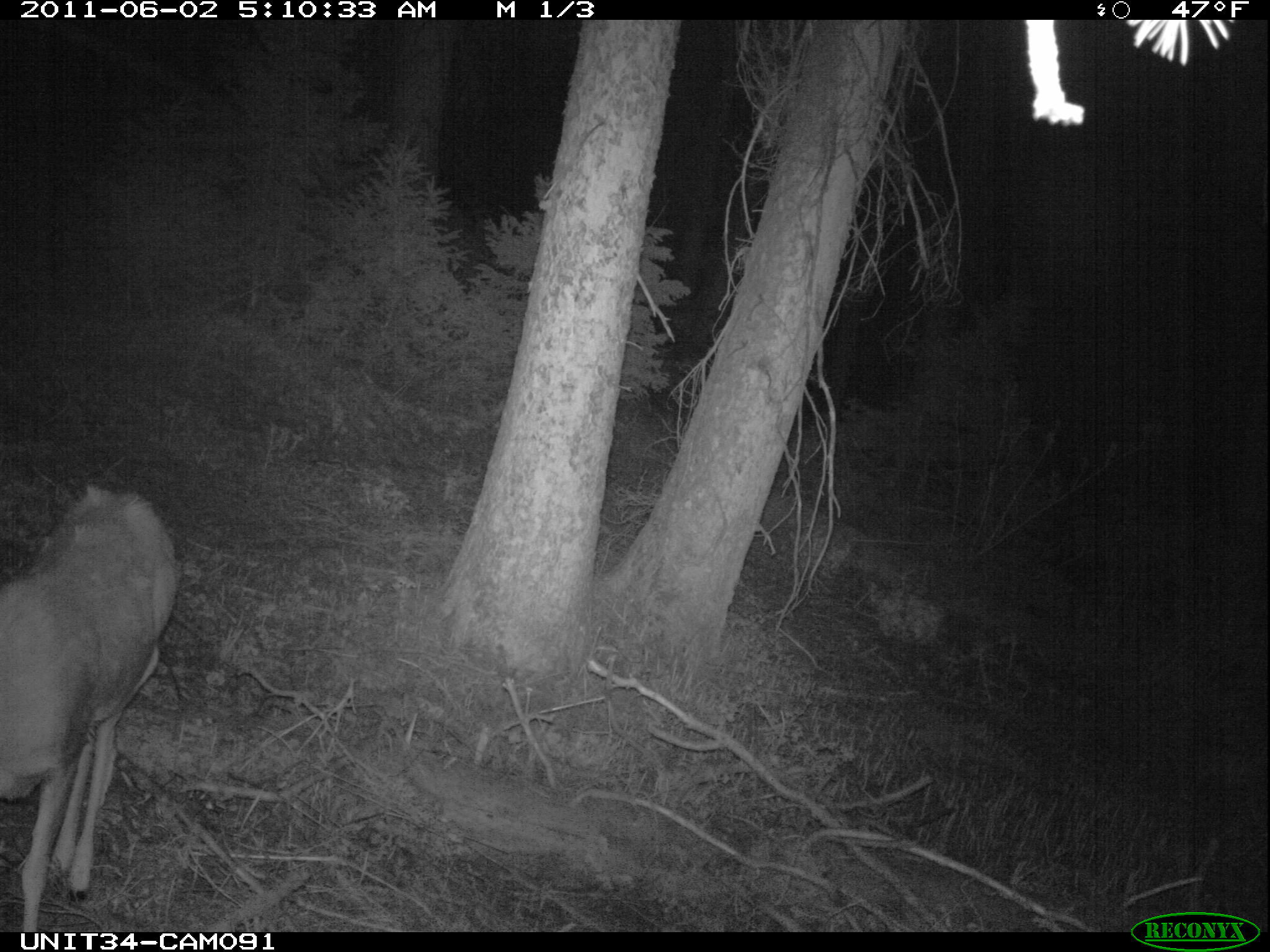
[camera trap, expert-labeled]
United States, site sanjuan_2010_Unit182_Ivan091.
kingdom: Animalia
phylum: Chordata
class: Mammalia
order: Artiodactyla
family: Cervidae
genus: Odocoileus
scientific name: Odocoileus hemionus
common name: mule deer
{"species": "Odocoileus hemionus (mule deer)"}